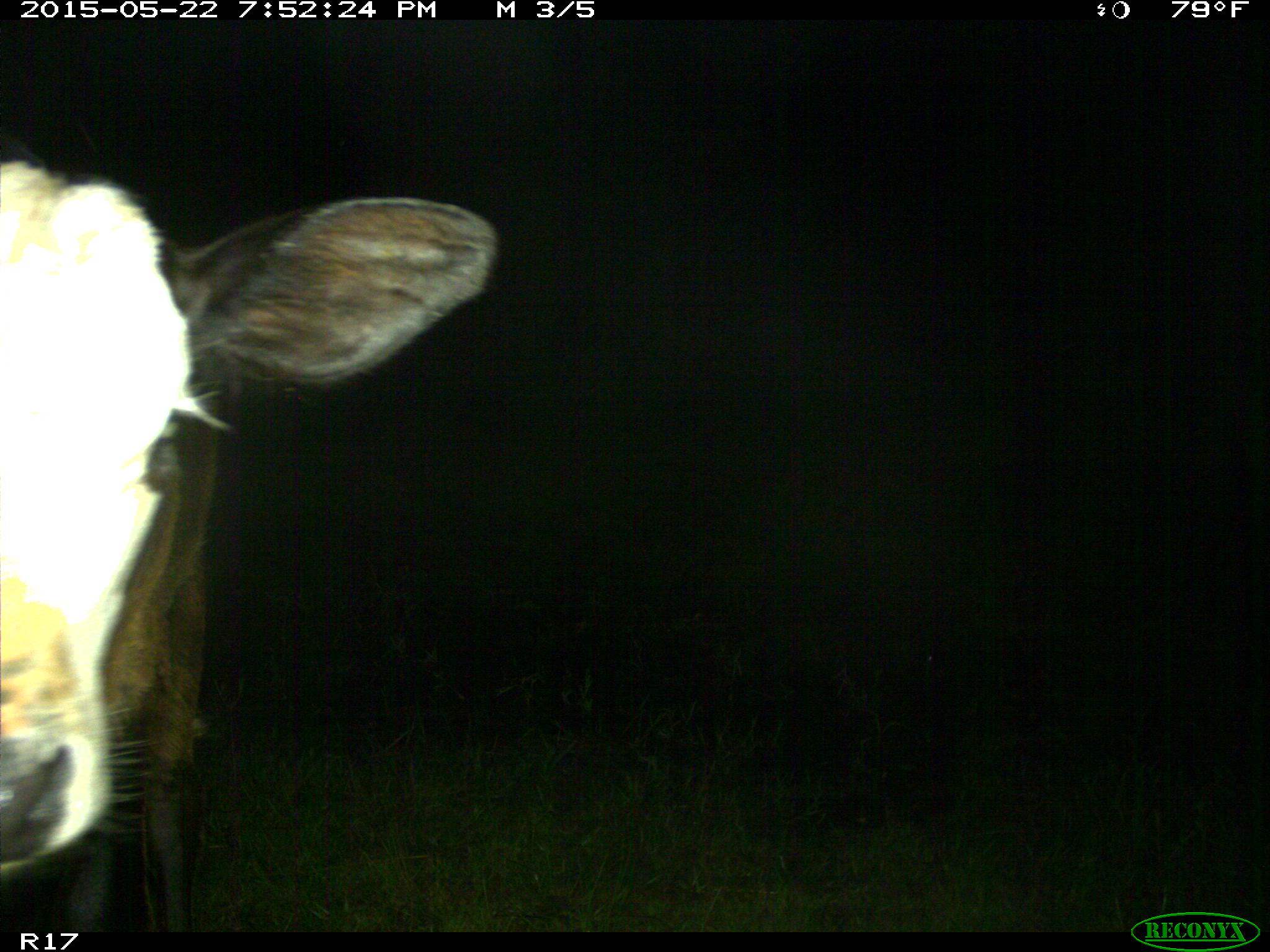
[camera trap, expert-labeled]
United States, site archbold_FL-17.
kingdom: Animalia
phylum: Chordata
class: Mammalia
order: Artiodactyla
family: Bovidae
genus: Bos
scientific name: Bos taurus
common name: domestic cow